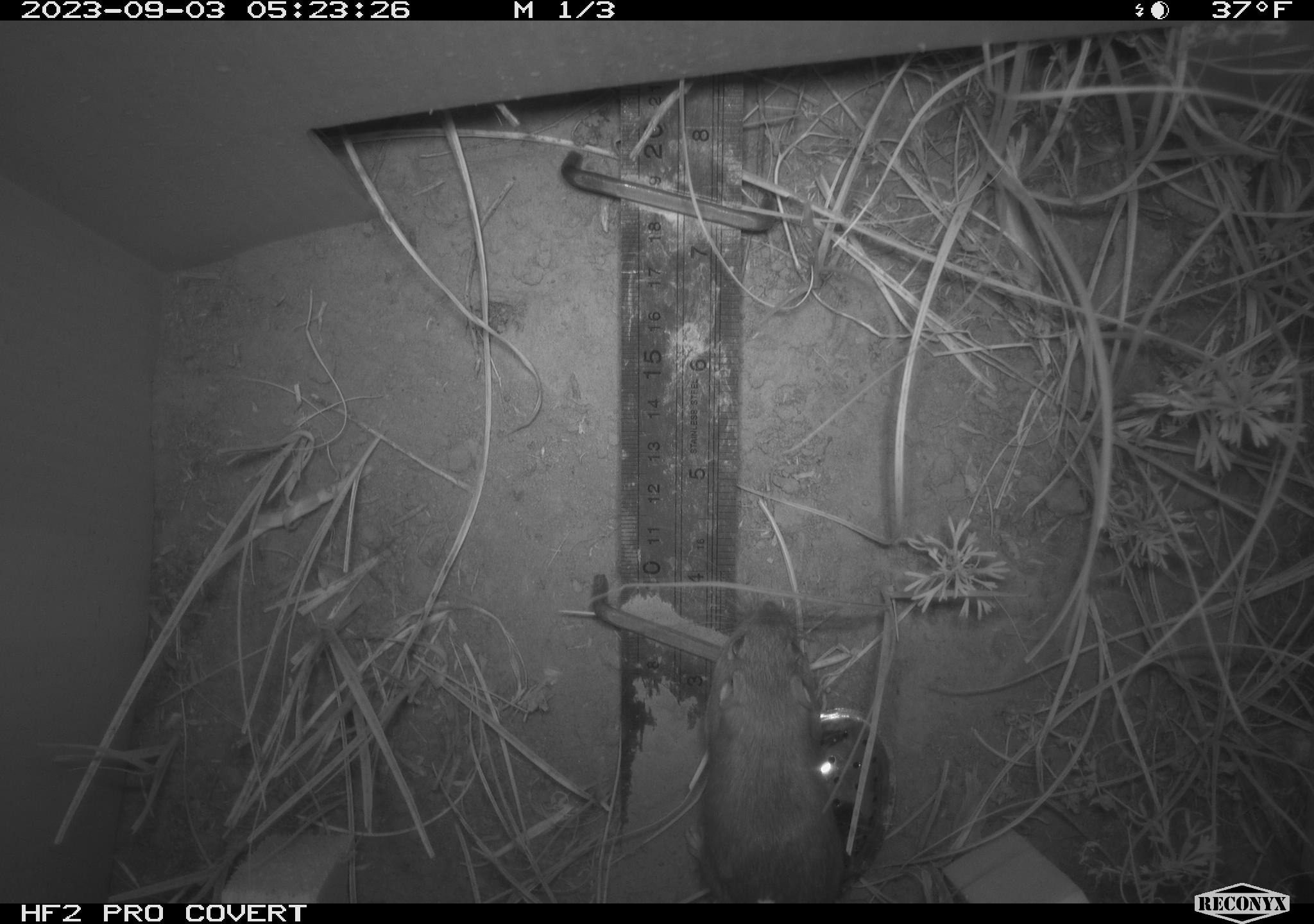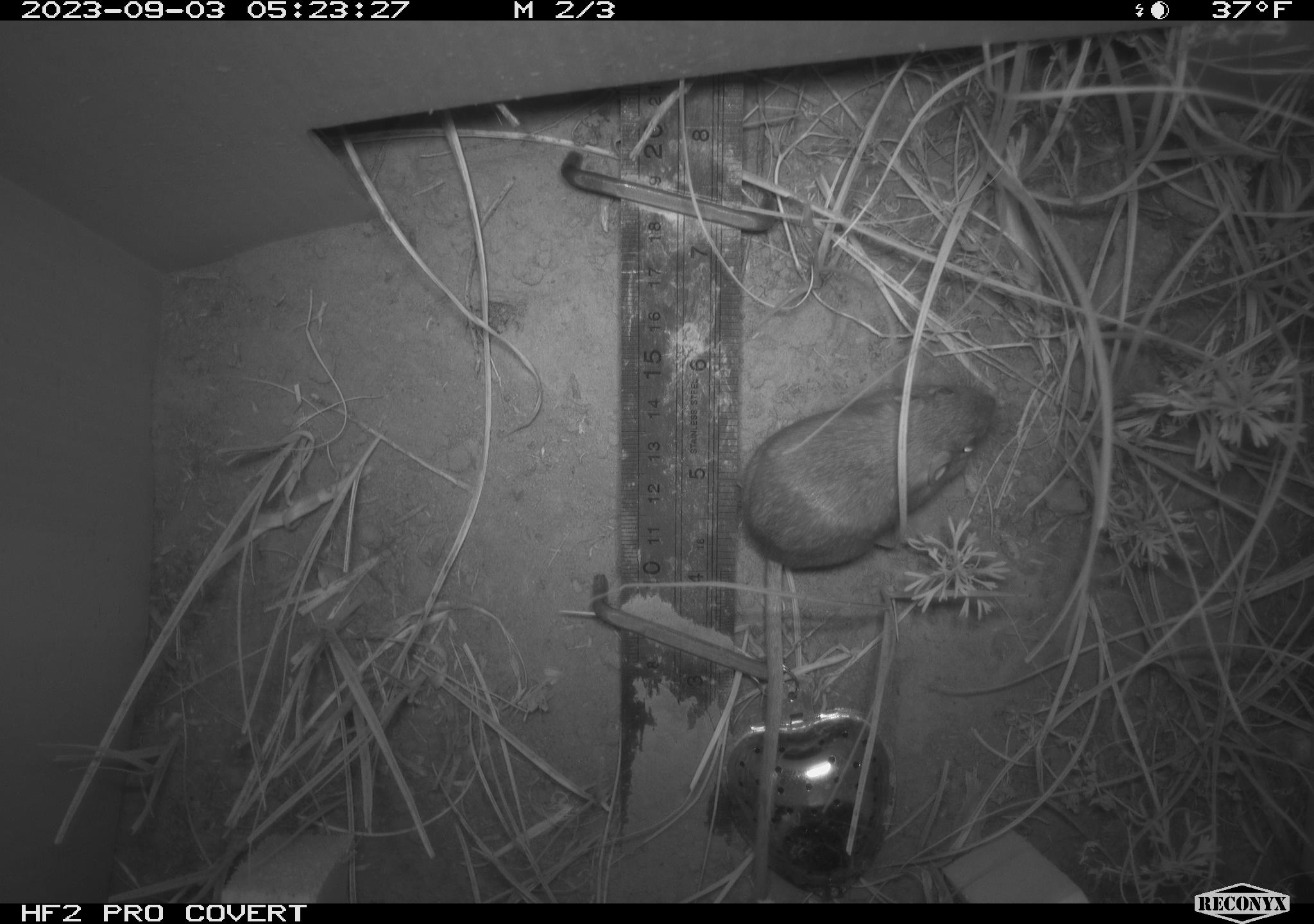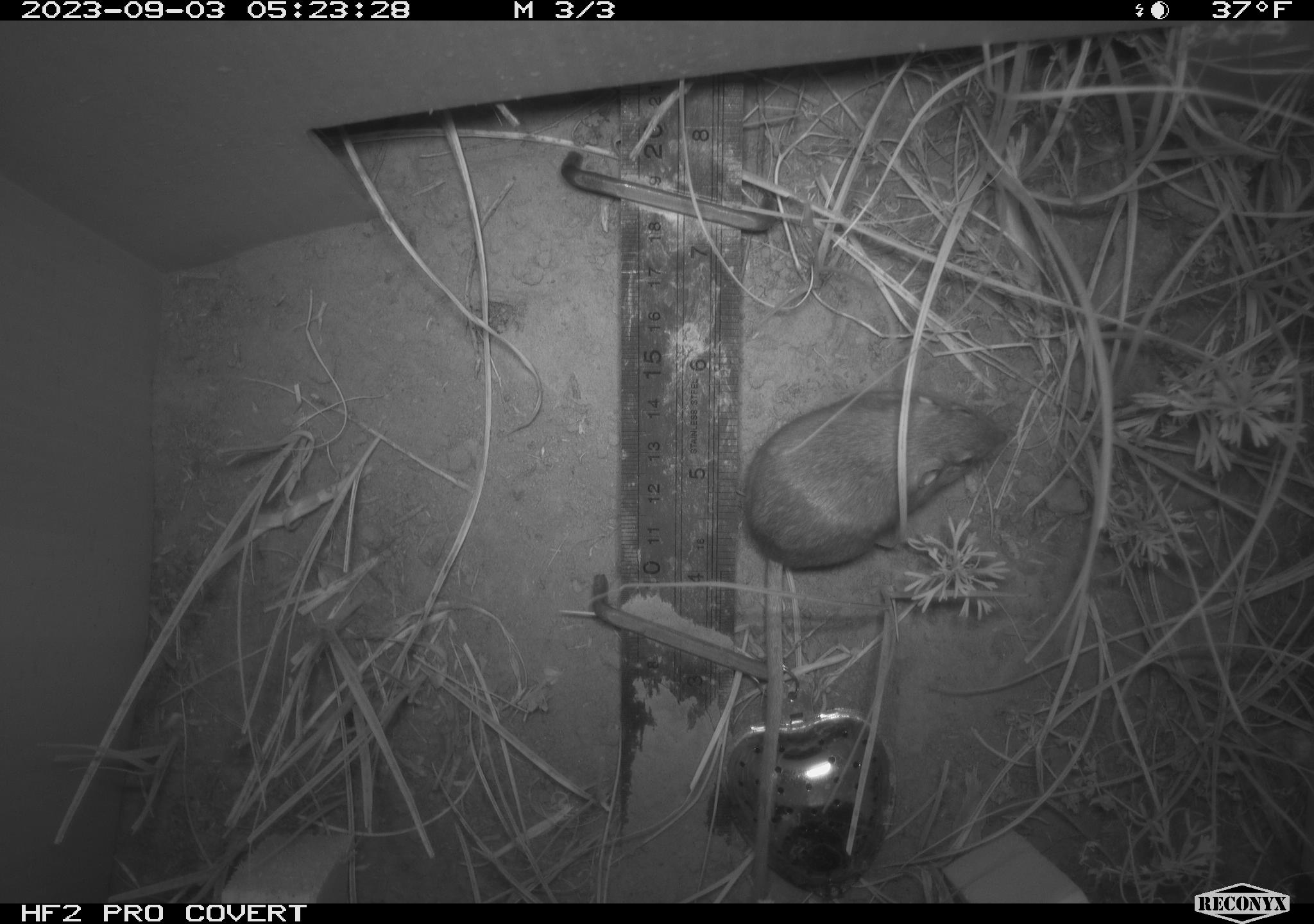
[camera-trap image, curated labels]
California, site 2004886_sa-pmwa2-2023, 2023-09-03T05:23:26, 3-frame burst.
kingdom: Animalia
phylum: Chordata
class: Mammalia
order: Rodentia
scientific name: Rodentia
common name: mouse species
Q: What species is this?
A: Mouse species (Rodentia).